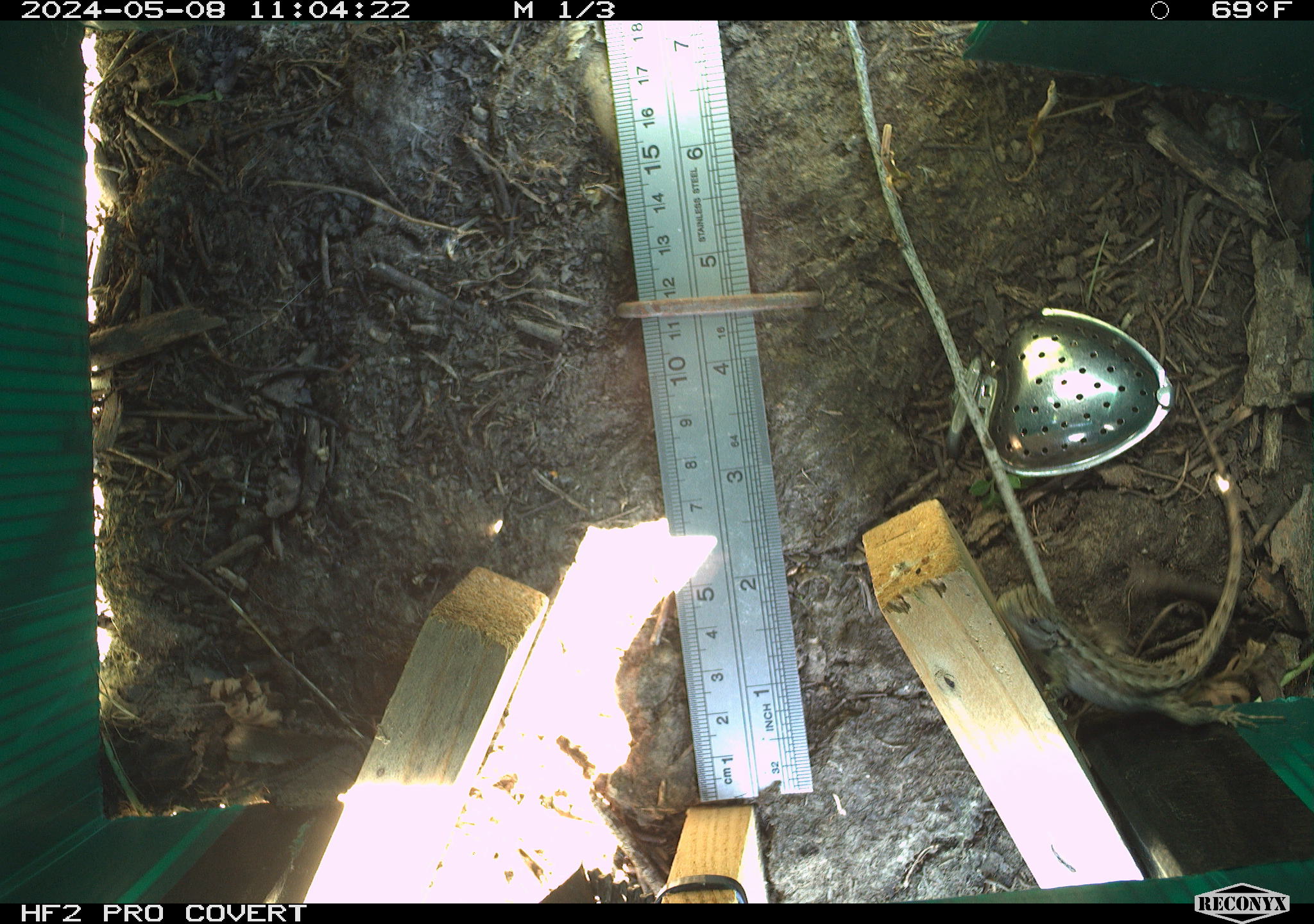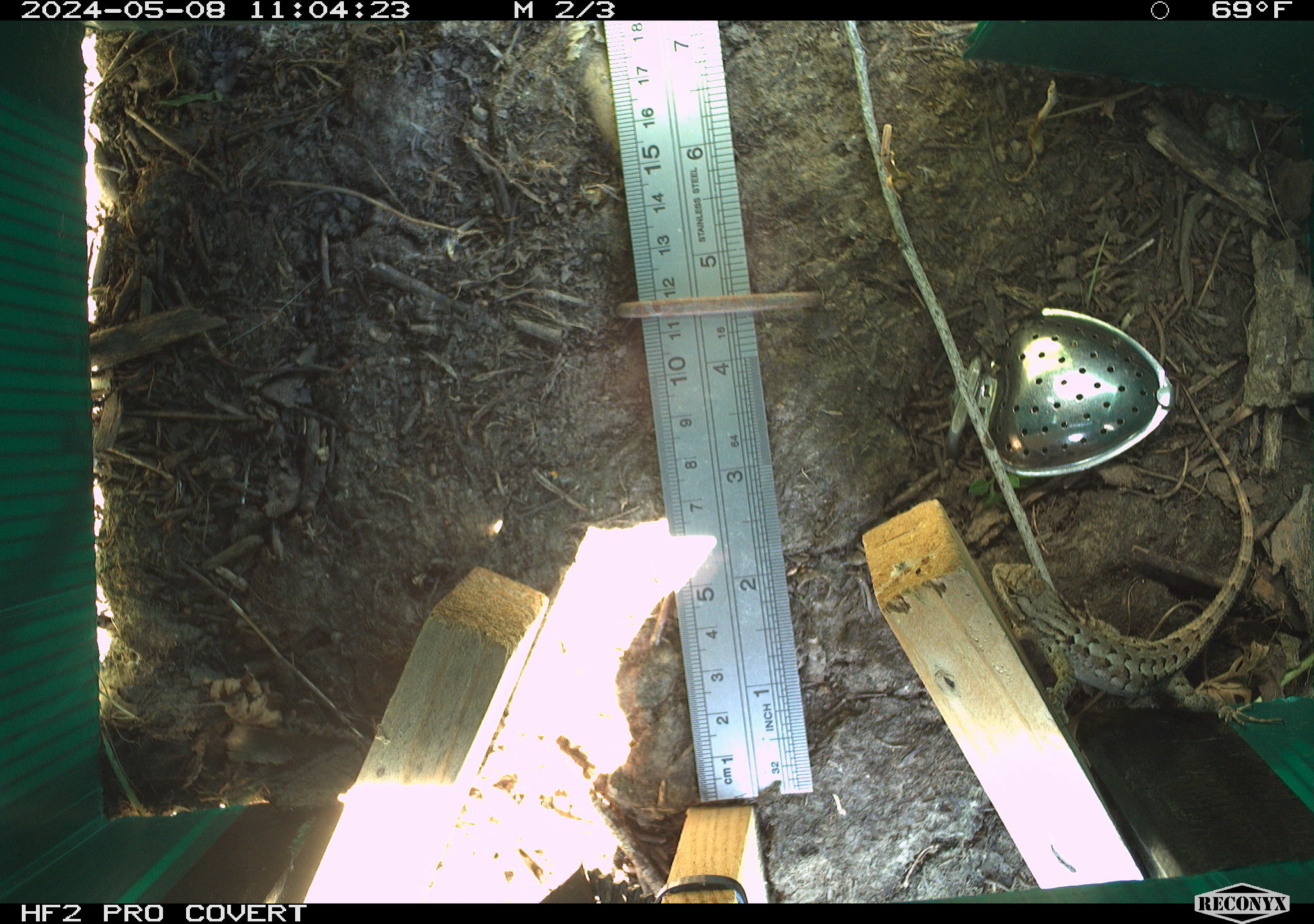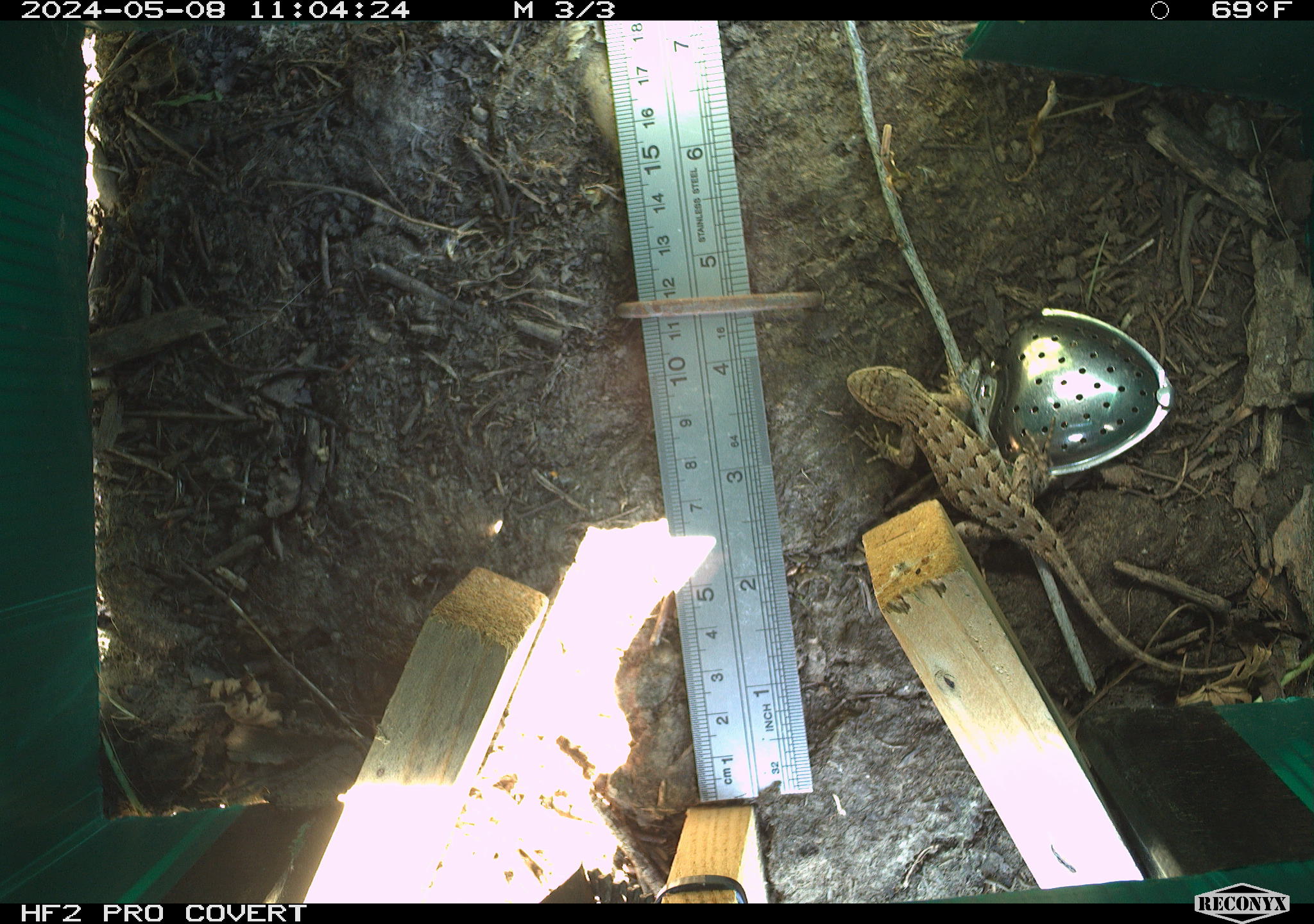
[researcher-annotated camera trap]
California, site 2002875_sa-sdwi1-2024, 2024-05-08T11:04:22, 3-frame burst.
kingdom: Animalia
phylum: Chordata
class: Reptilia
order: Squamata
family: Phrynosomatidae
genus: Sceloporus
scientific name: Sceloporus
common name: spiny lizards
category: sceloporus species